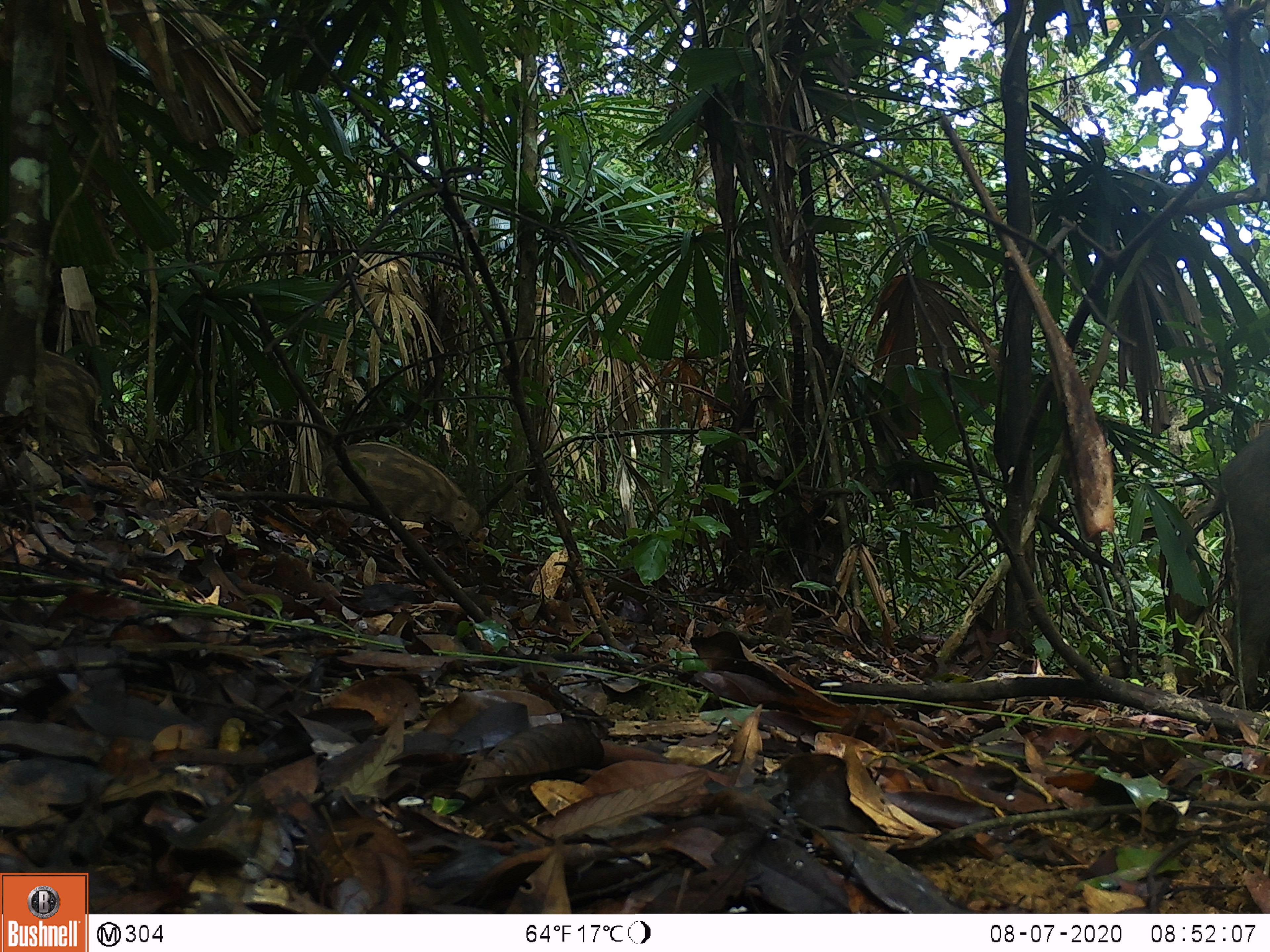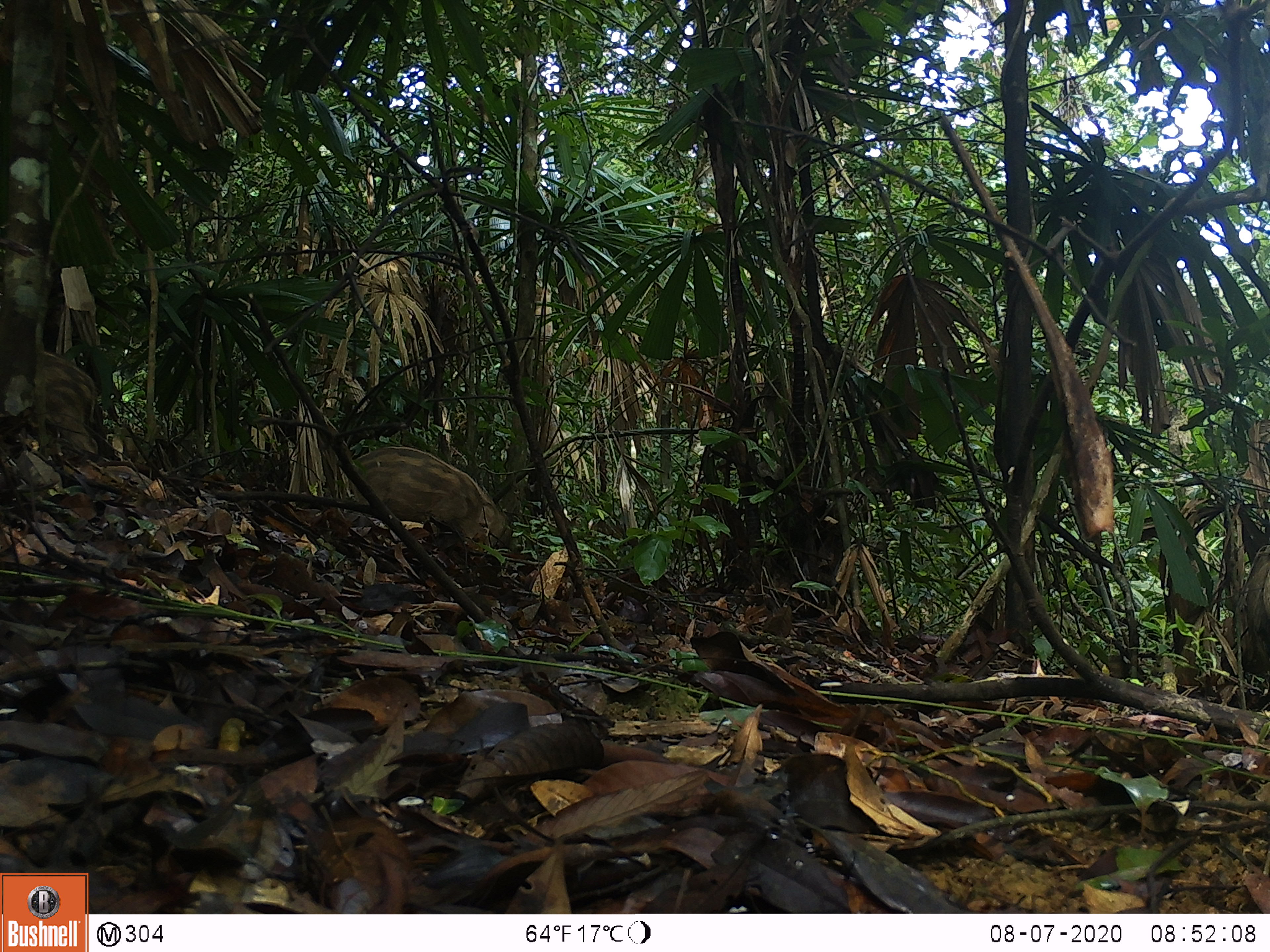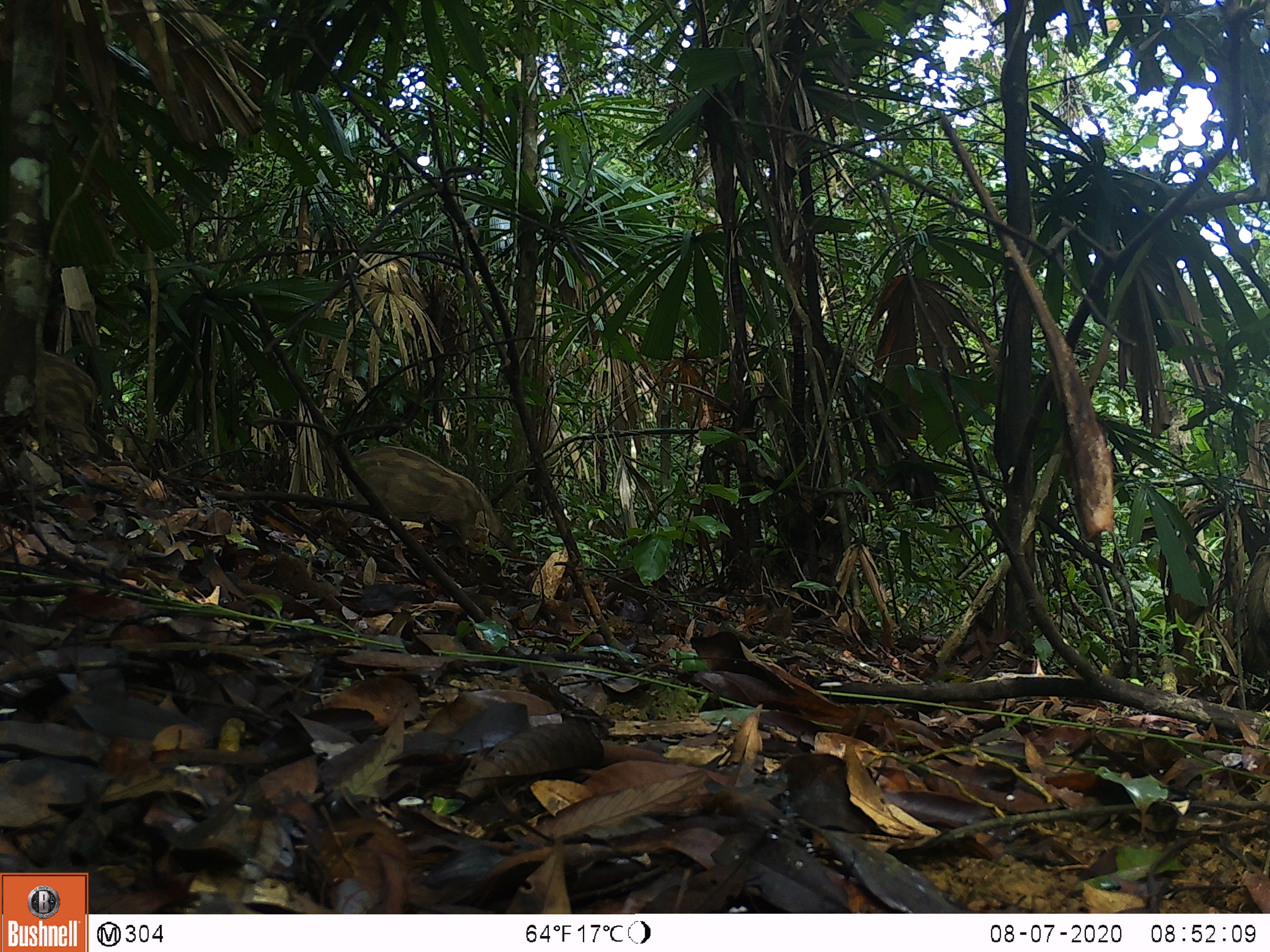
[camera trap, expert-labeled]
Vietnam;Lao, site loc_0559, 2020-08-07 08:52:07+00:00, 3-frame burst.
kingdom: Animalia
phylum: Chordata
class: Mammalia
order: Artiodactyla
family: Suidae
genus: Sus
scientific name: Sus scrofa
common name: eurasian wild pig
Eurasian wild pig (Sus scrofa). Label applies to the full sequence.